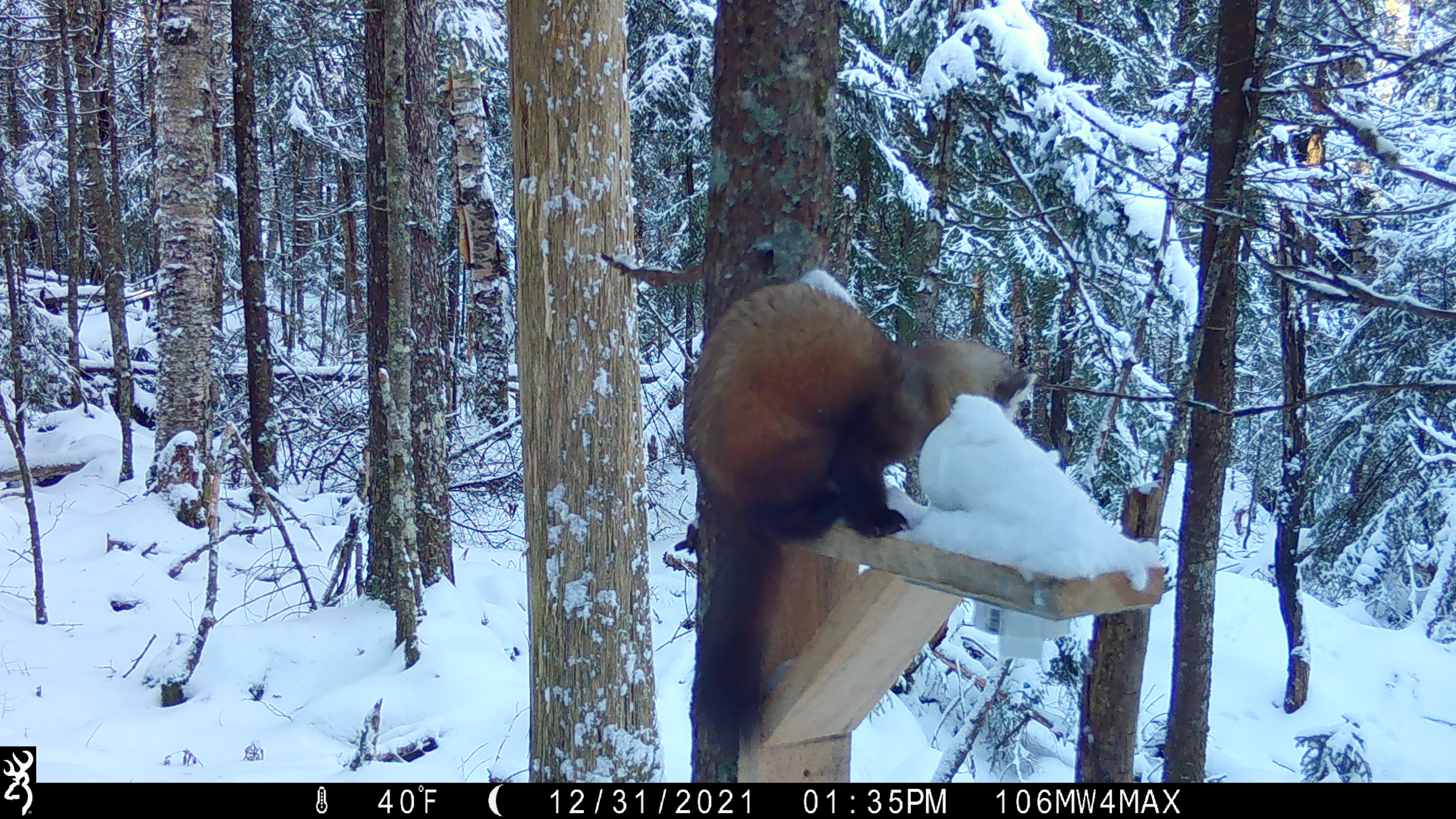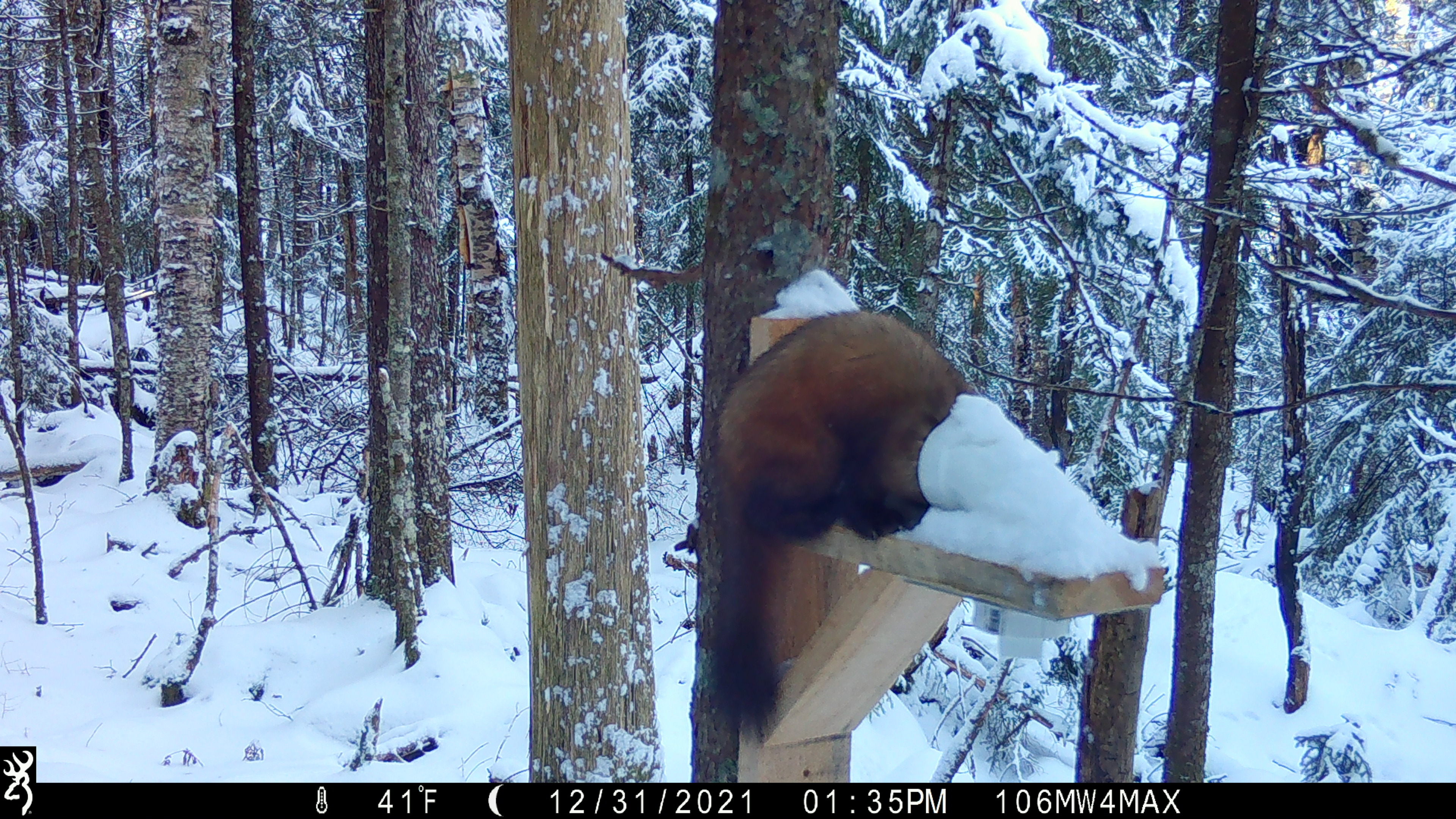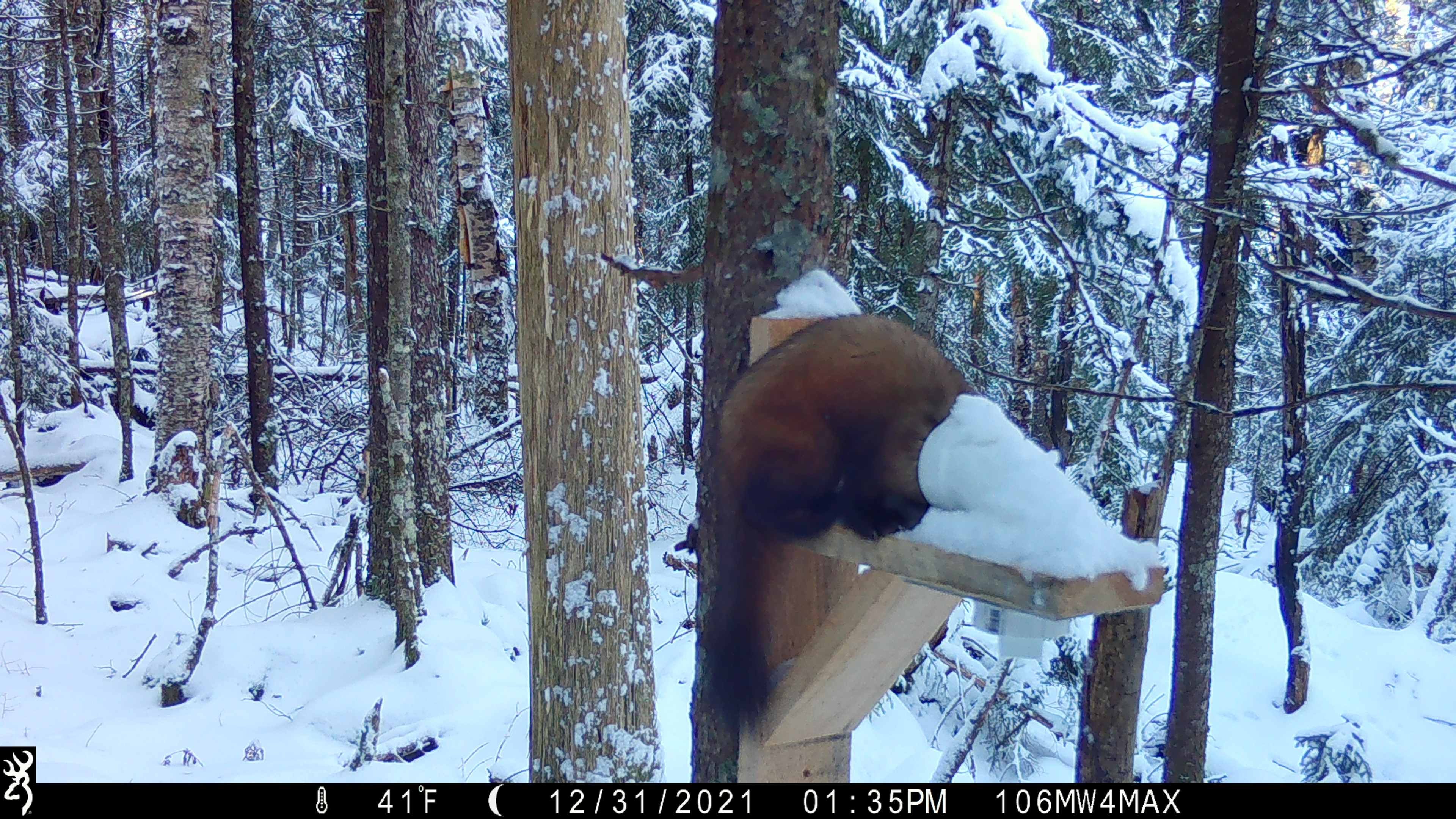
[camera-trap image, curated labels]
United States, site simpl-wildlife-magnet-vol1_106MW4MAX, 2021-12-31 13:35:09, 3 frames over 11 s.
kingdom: Animalia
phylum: Chordata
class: Mammalia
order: Carnivora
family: Mustelidae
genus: Martes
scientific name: Martes americana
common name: american marten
American marten (Martes americana).